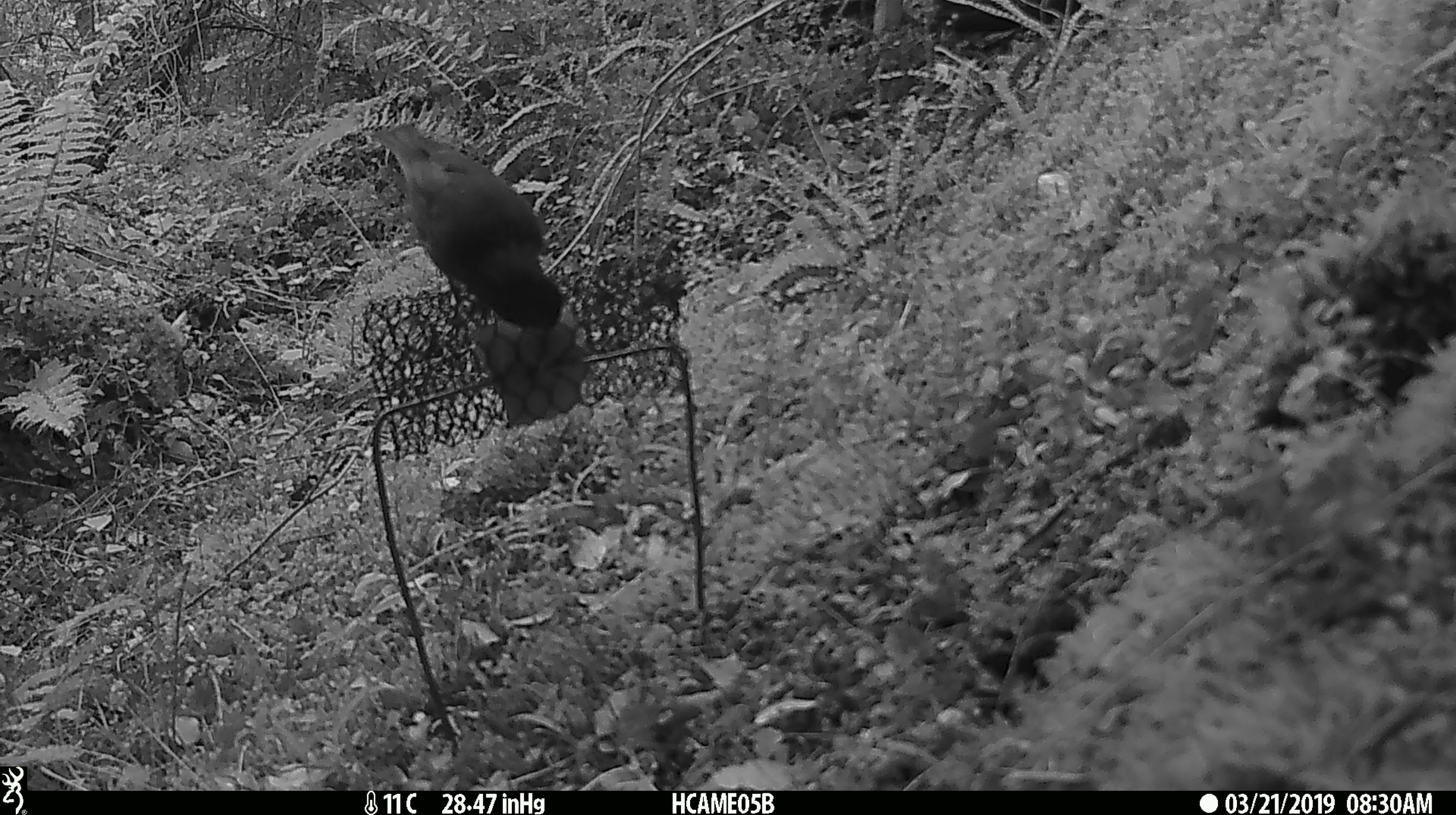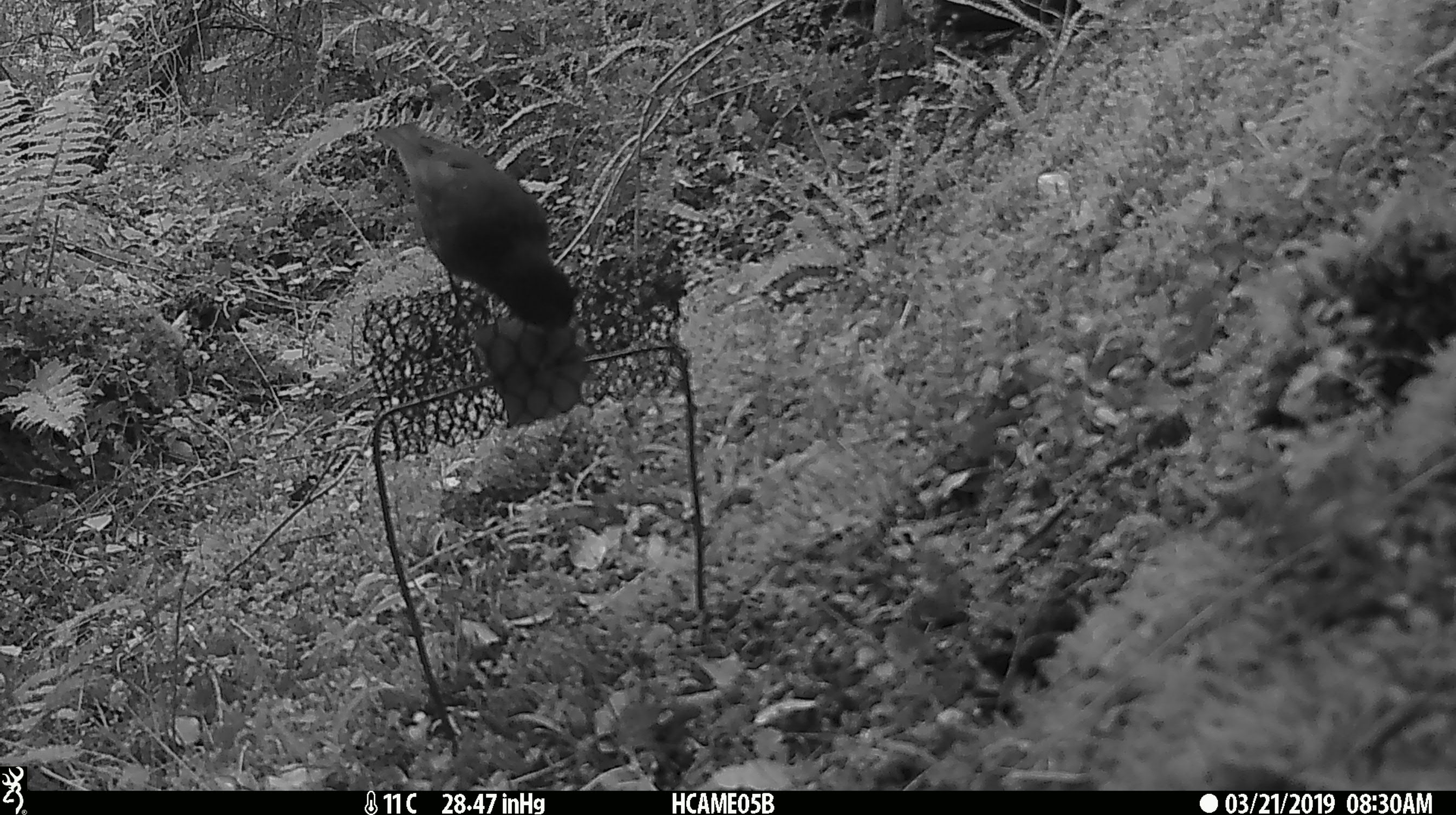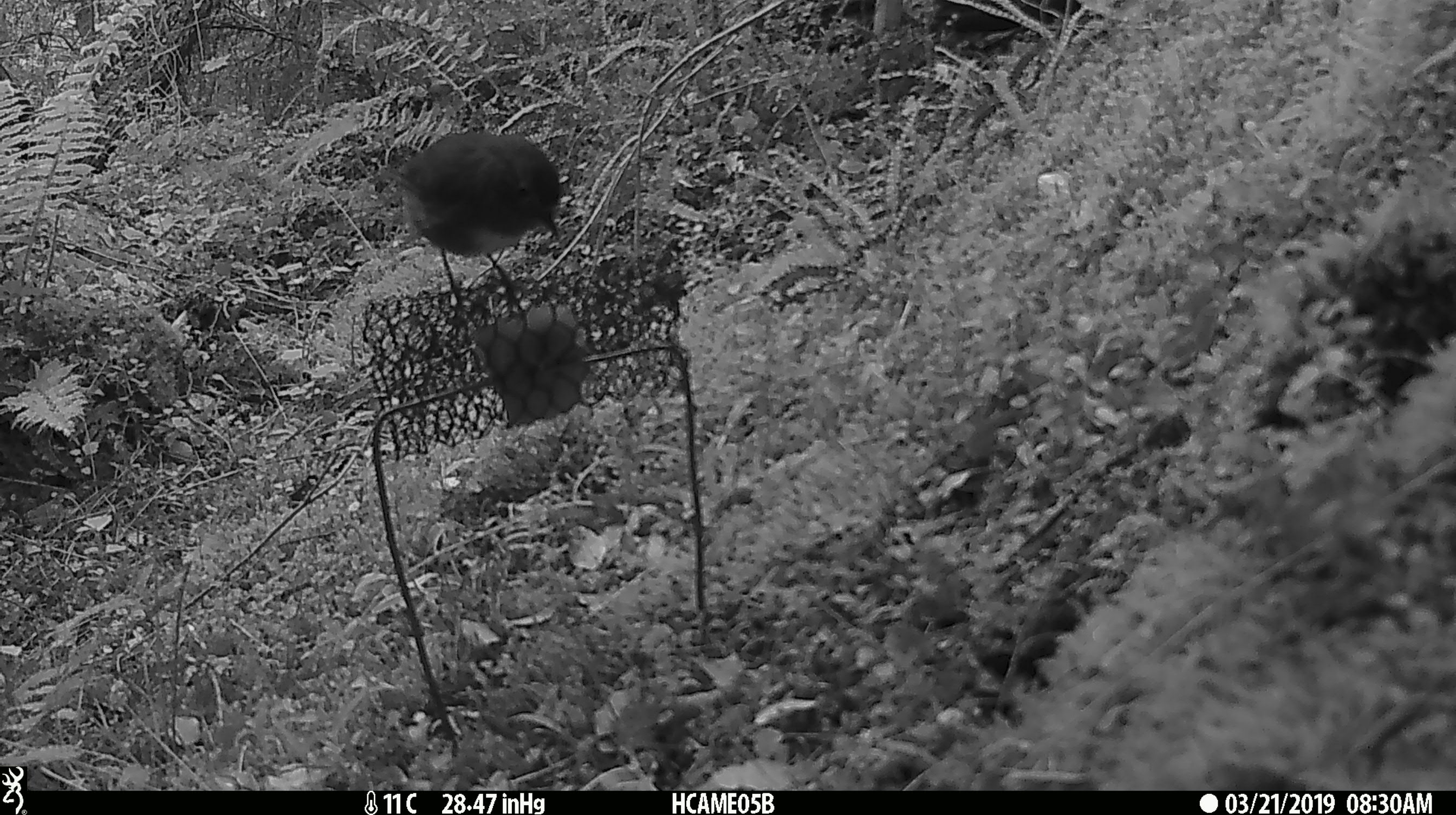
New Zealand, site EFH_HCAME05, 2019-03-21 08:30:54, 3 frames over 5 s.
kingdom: Animalia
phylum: Chordata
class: Aves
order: Passeriformes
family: Petroicidae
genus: Petroica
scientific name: Petroica australis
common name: new zealand robin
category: robin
Robin (new zealand robin) (Petroica australis).